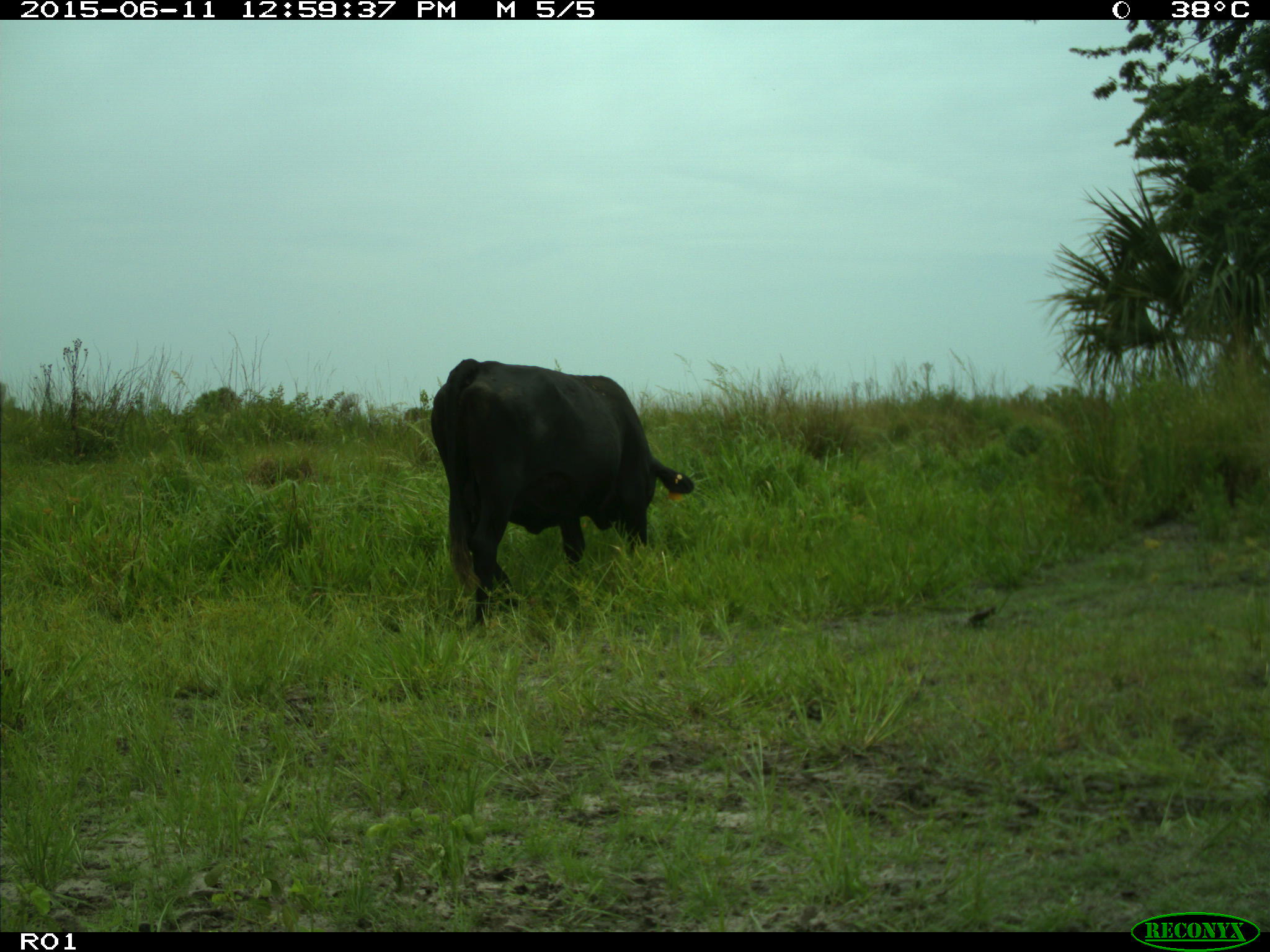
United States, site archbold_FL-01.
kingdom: Animalia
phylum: Chordata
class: Mammalia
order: Artiodactyla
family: Bovidae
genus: Bos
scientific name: Bos taurus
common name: domestic cow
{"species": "Bos taurus (domestic cow)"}